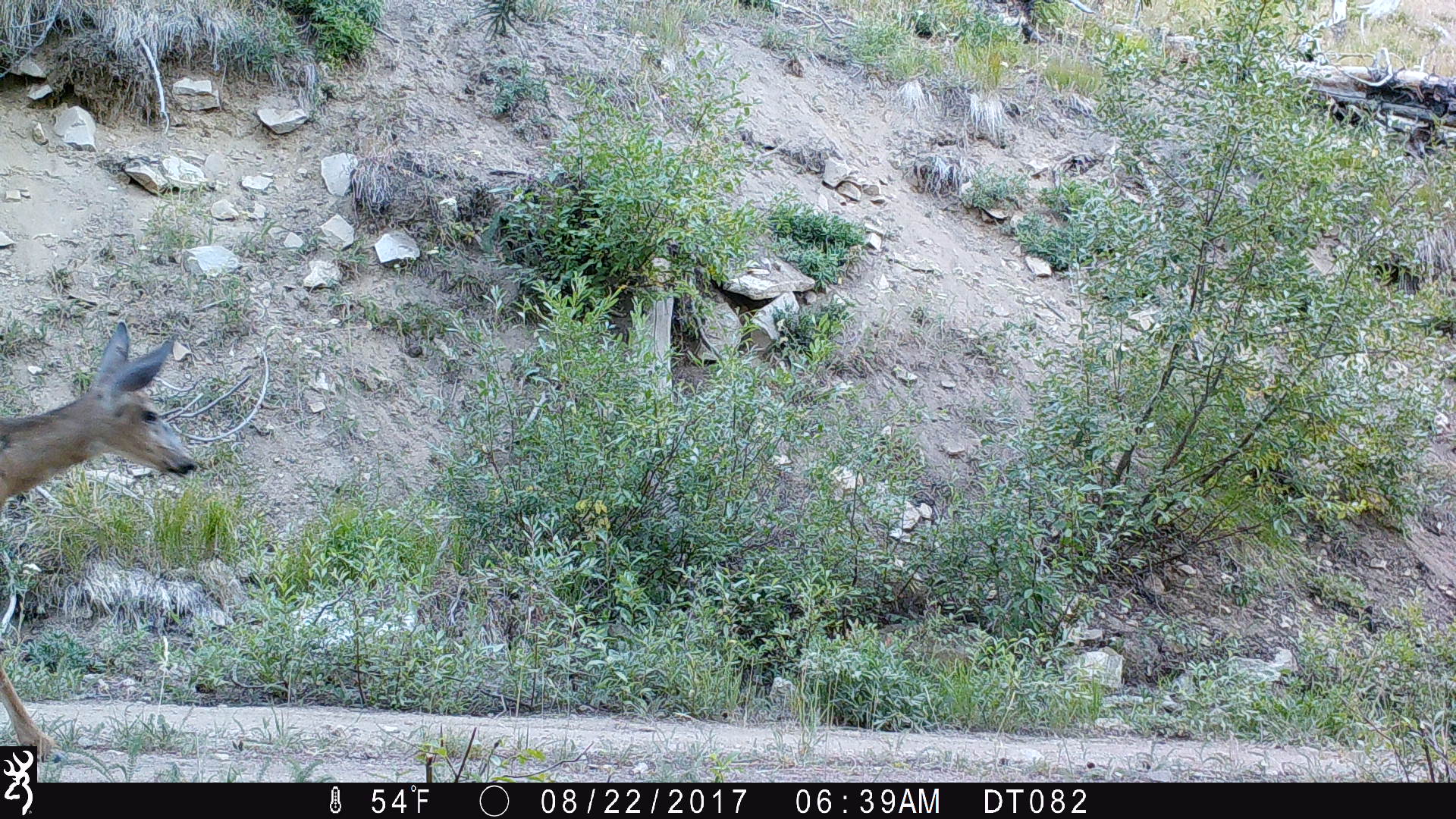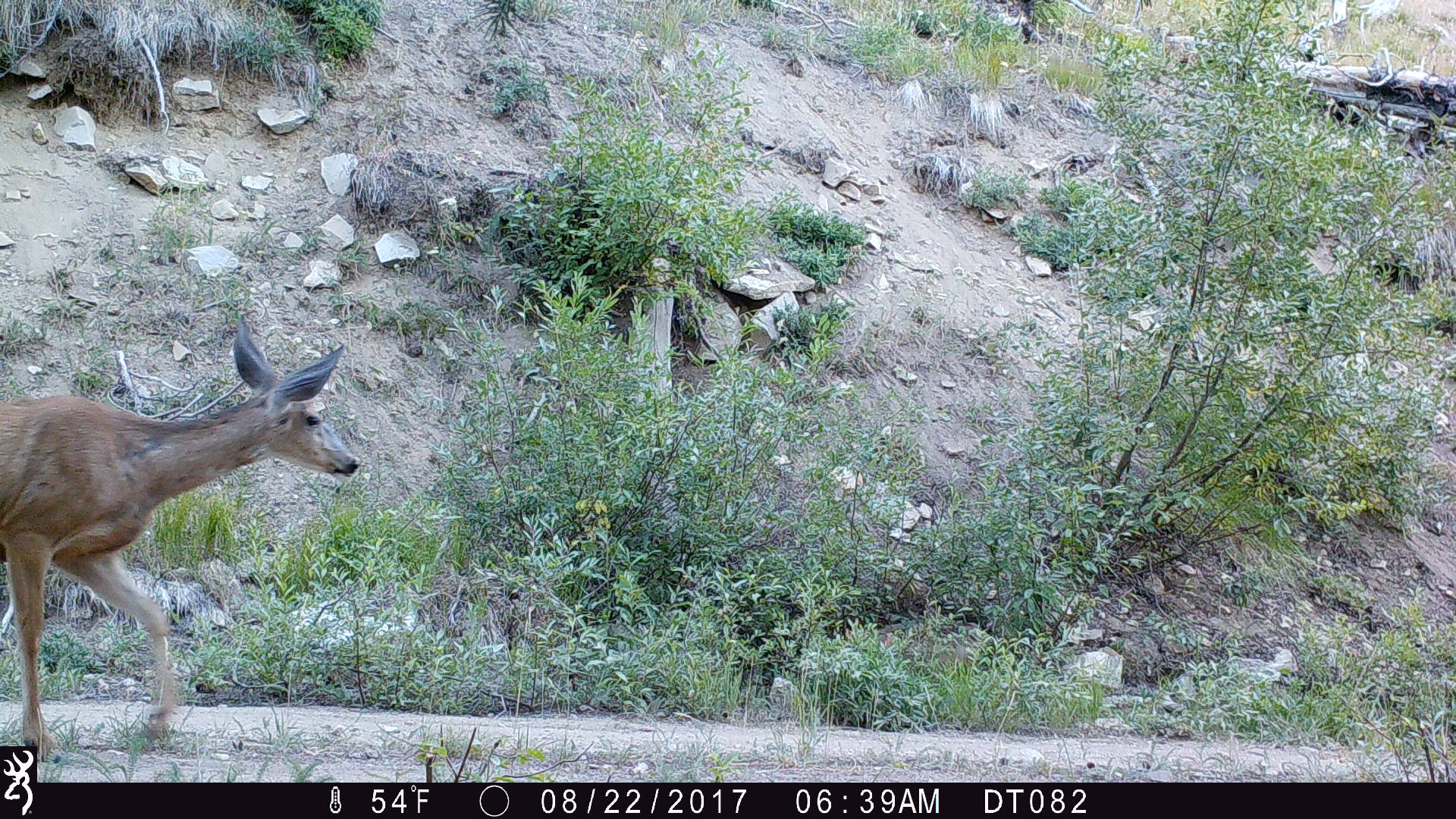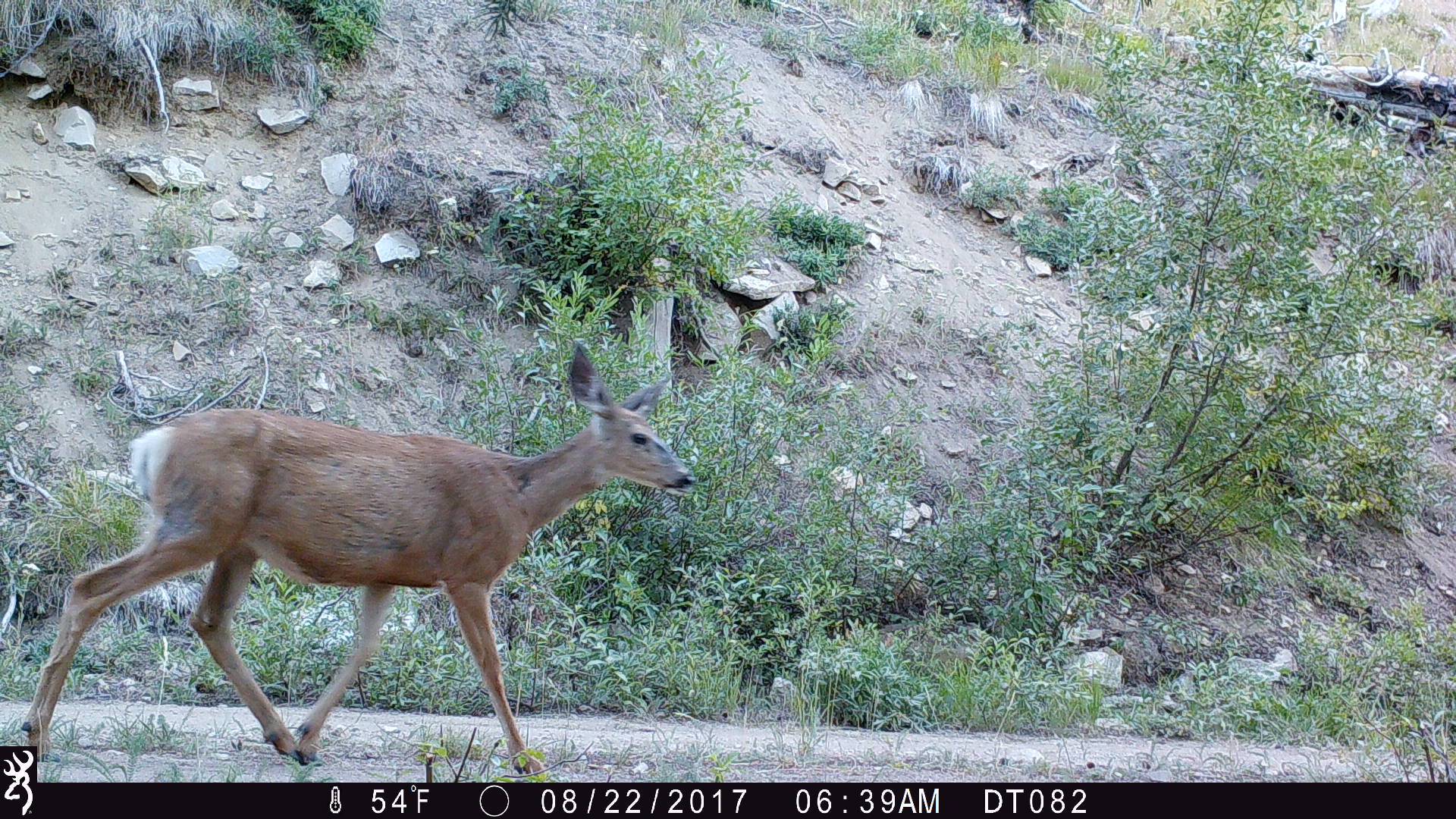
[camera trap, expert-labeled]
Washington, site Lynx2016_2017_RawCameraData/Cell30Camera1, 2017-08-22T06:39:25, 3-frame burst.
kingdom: Animalia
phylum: Chordata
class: Mammalia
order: Artiodactyla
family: Cervidae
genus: Odocoileus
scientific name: Odocoileus hemionus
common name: mule deer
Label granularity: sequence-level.